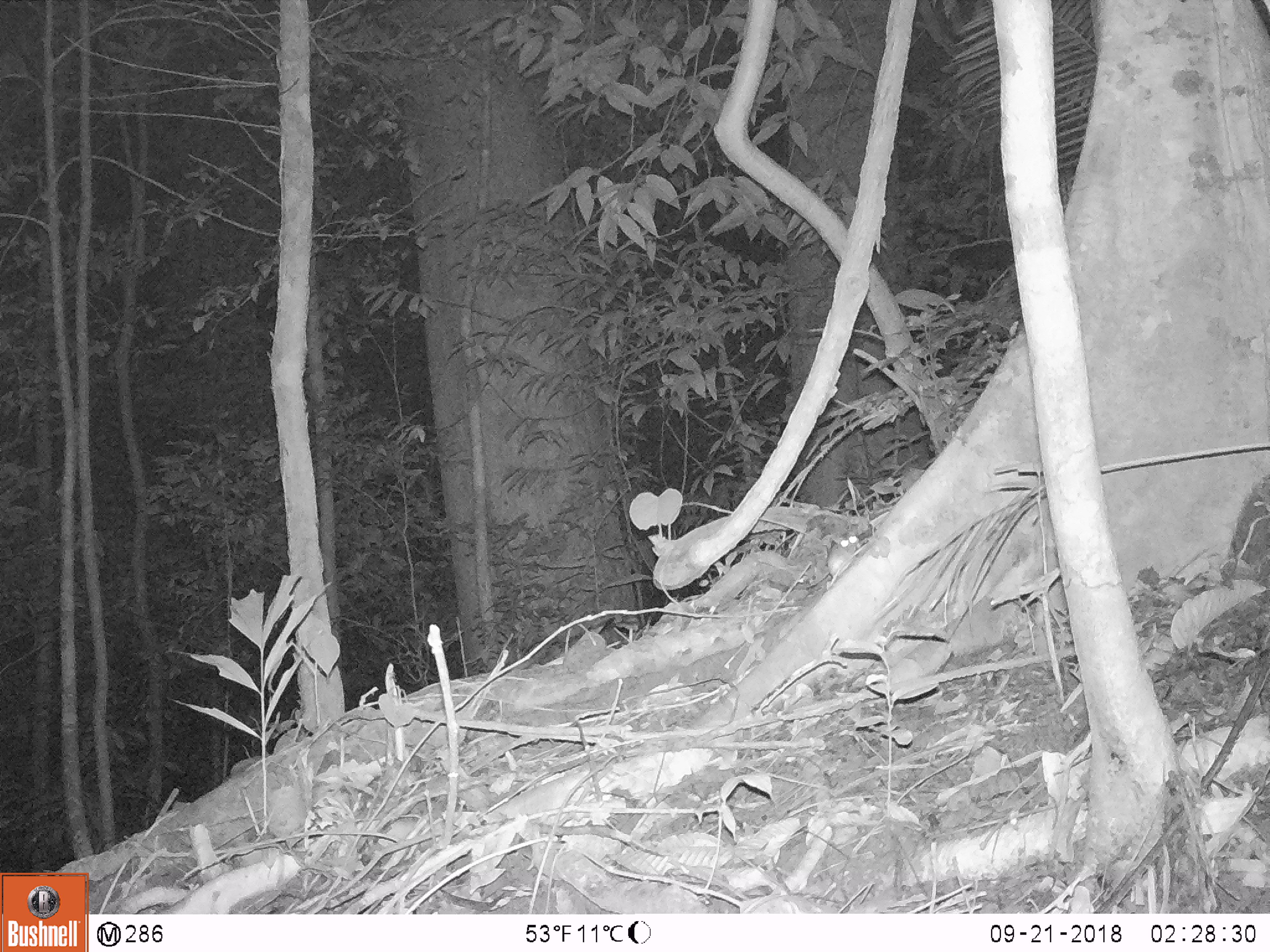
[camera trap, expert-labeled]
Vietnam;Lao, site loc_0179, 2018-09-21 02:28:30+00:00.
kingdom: Animalia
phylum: Chordata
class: Mammalia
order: Rodentia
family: Muridae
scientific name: Muridae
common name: old-world mice and rats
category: unidentified murid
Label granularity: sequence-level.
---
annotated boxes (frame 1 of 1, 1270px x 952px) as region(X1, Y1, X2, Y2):
unidentified murid: region(803, 536, 859, 589)